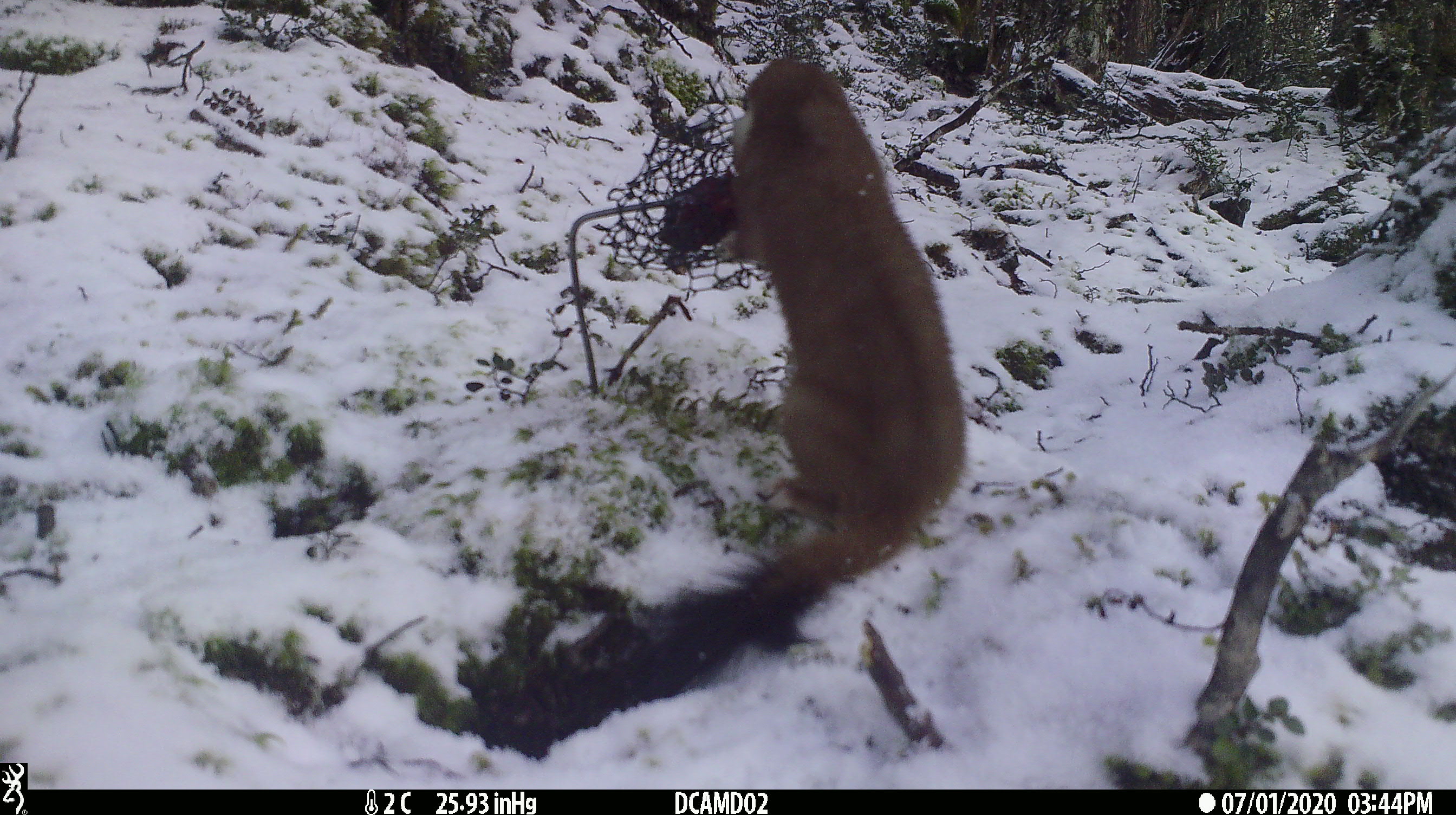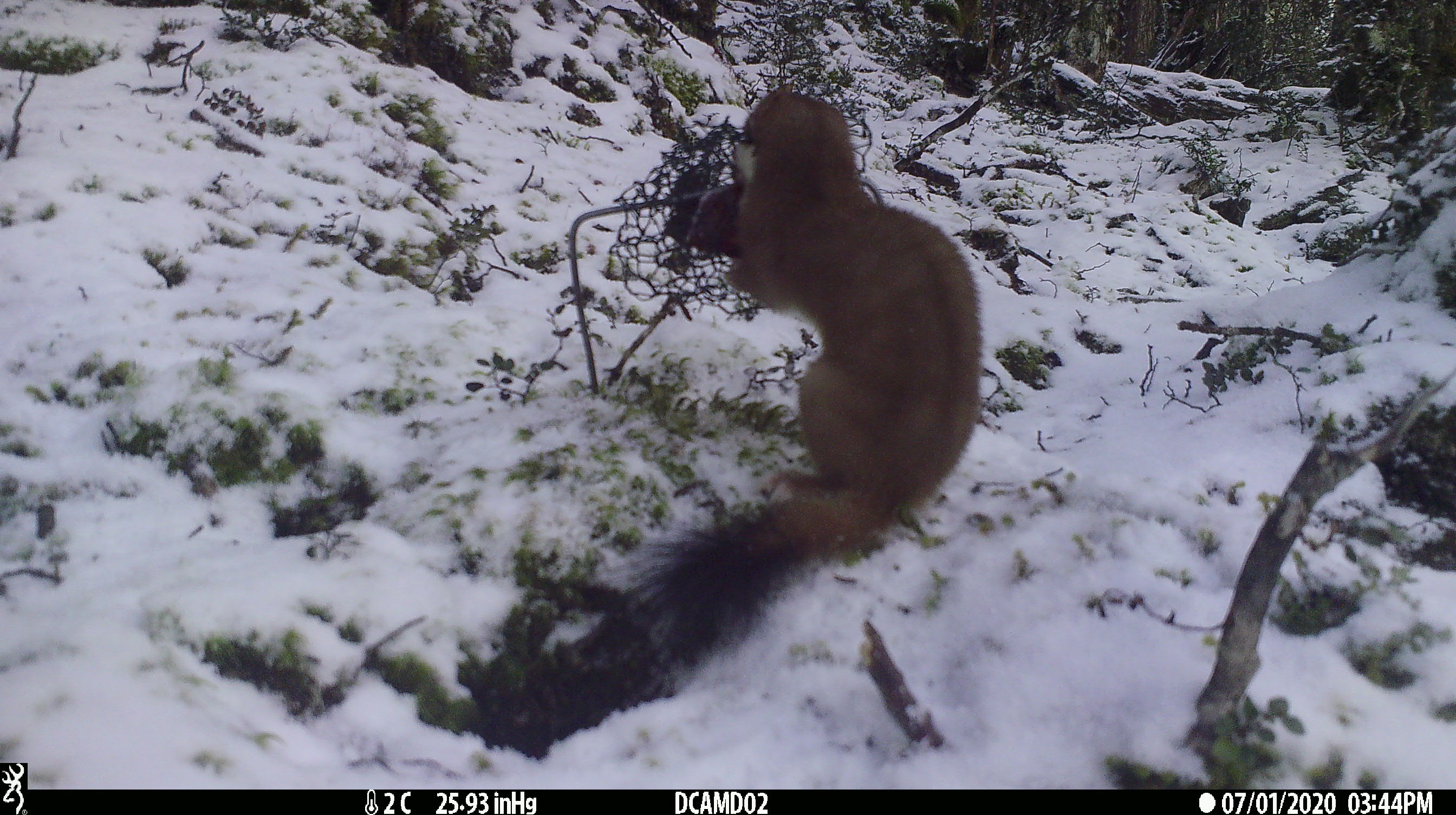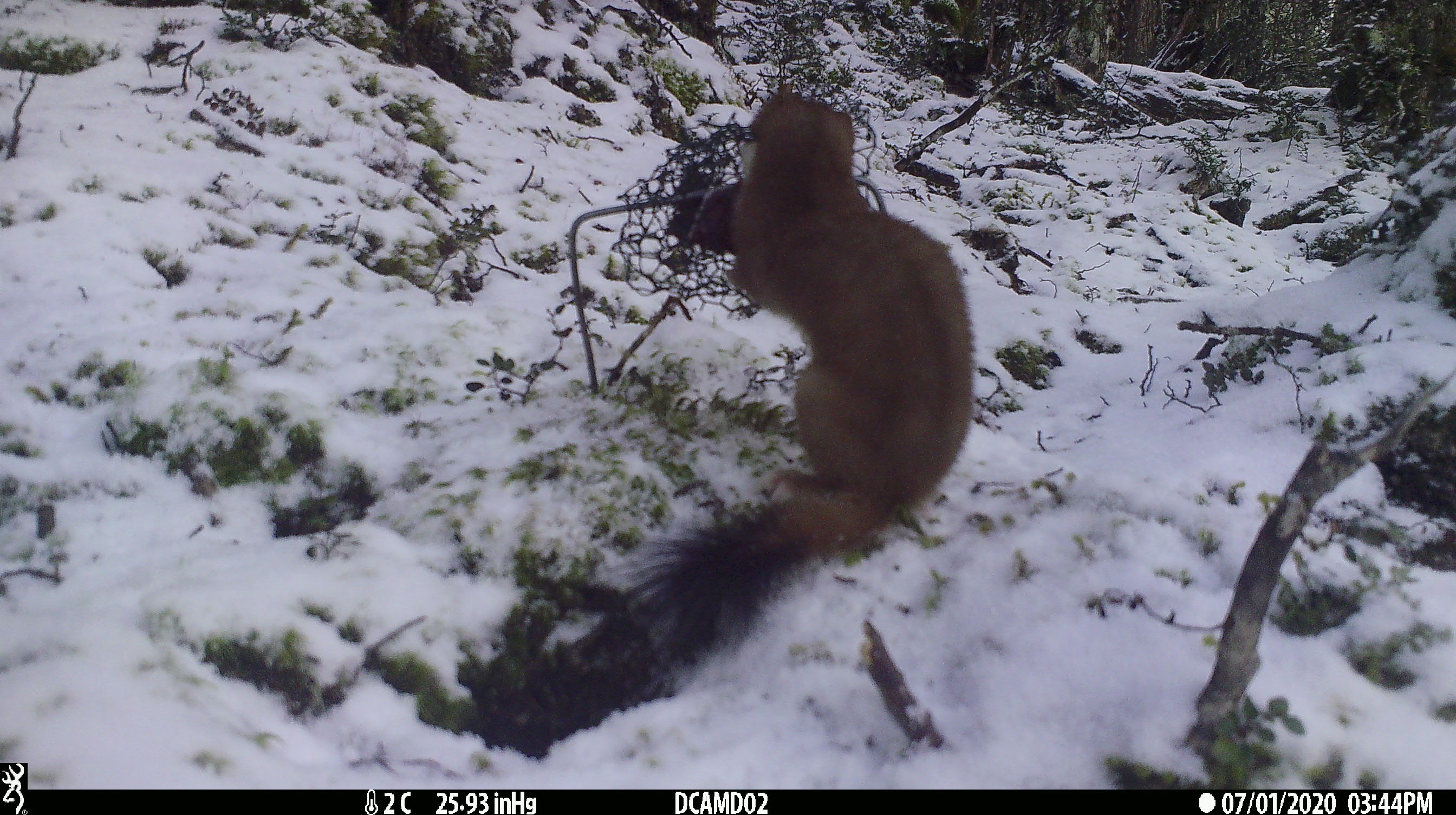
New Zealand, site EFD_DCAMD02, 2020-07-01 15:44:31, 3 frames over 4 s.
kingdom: Animalia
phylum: Chordata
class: Mammalia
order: Carnivora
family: Mustelidae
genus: Mustela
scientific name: Mustela erminea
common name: stoat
Stoat (Mustela erminea).